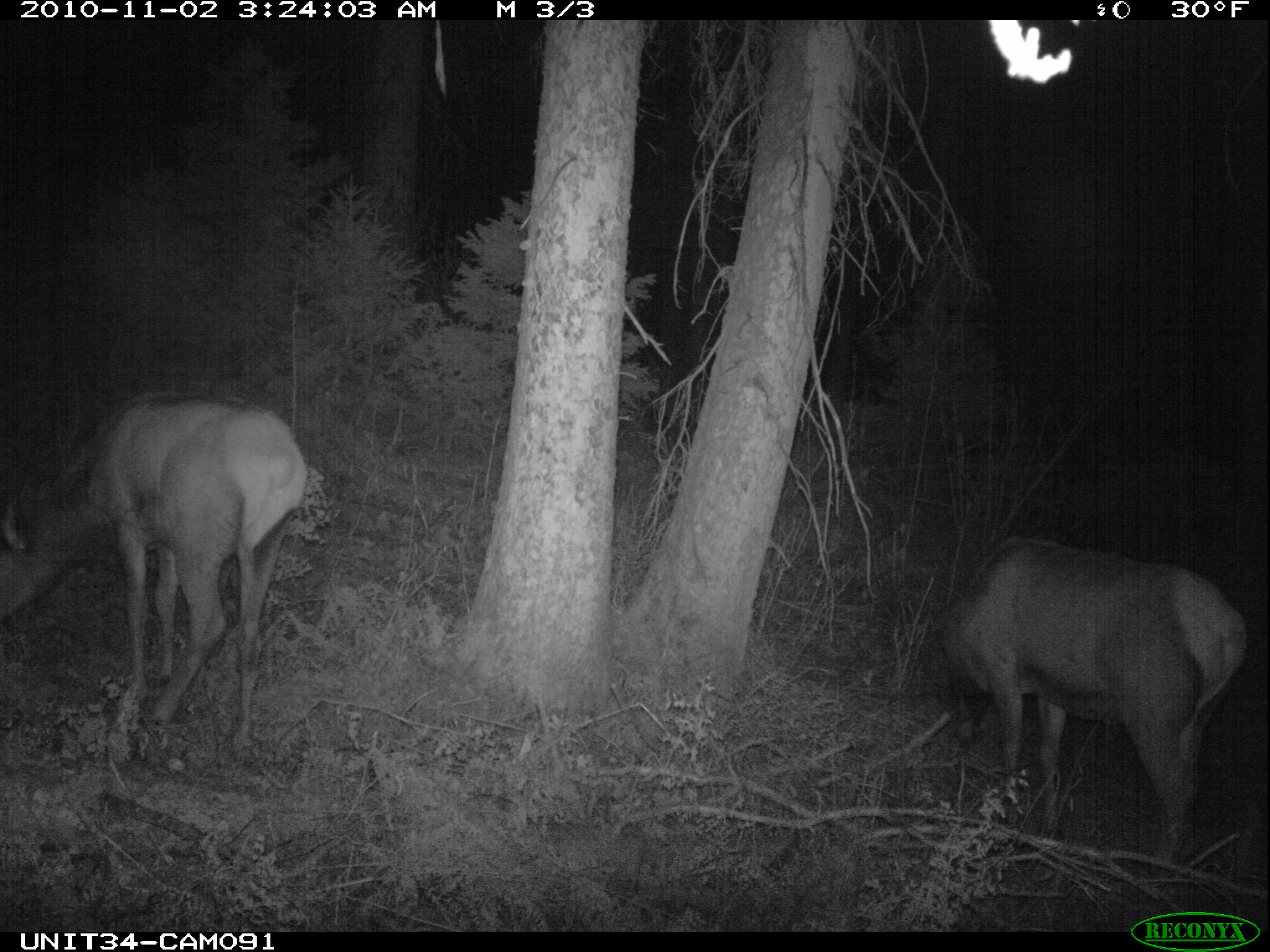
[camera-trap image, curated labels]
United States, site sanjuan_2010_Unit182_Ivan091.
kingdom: Animalia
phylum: Chordata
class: Mammalia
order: Artiodactyla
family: Cervidae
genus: Cervus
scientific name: Cervus elaphus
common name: red deer